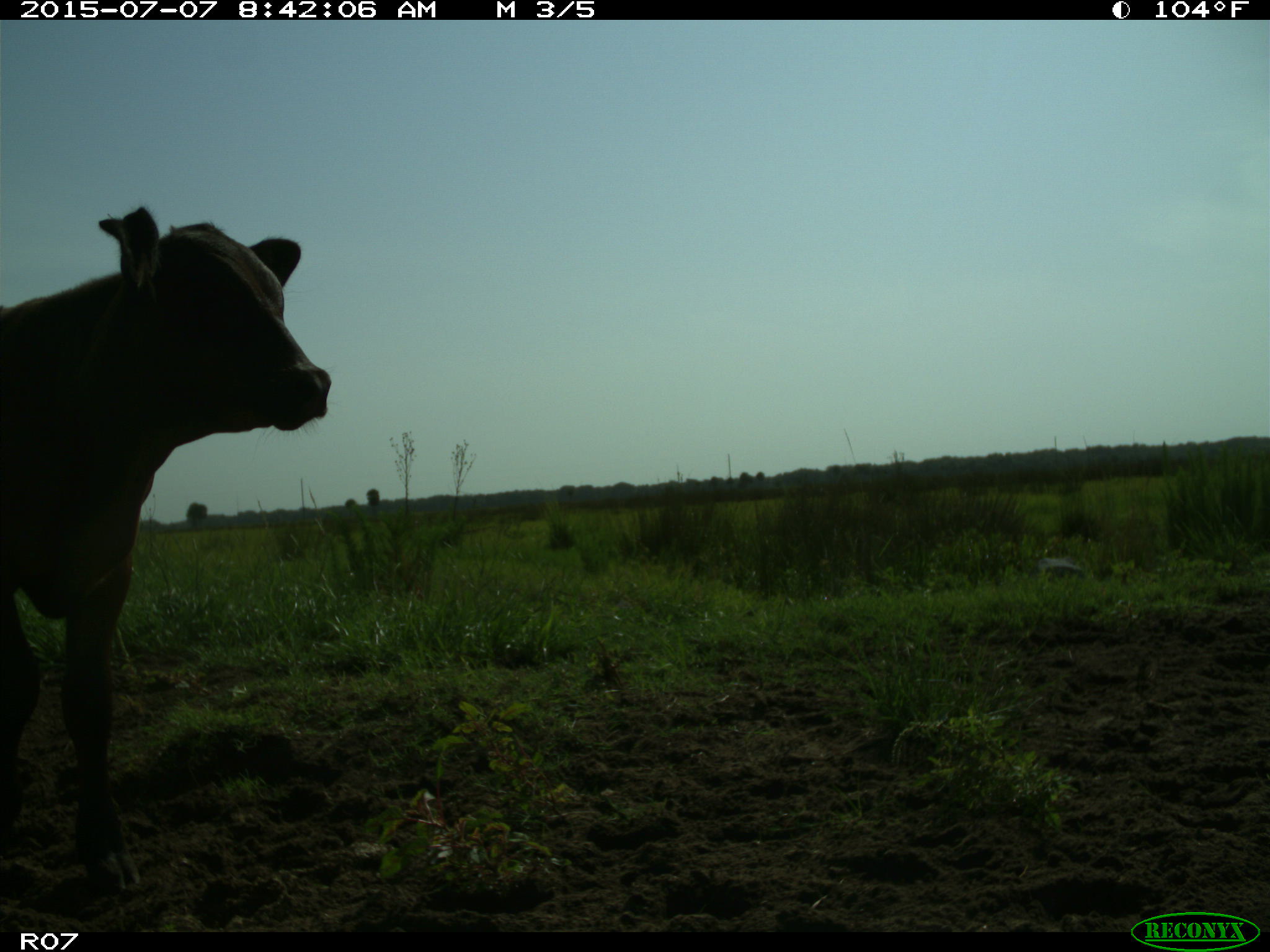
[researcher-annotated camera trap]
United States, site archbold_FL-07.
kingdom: Animalia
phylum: Chordata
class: Mammalia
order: Artiodactyla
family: Bovidae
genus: Bos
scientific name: Bos taurus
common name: domestic cow